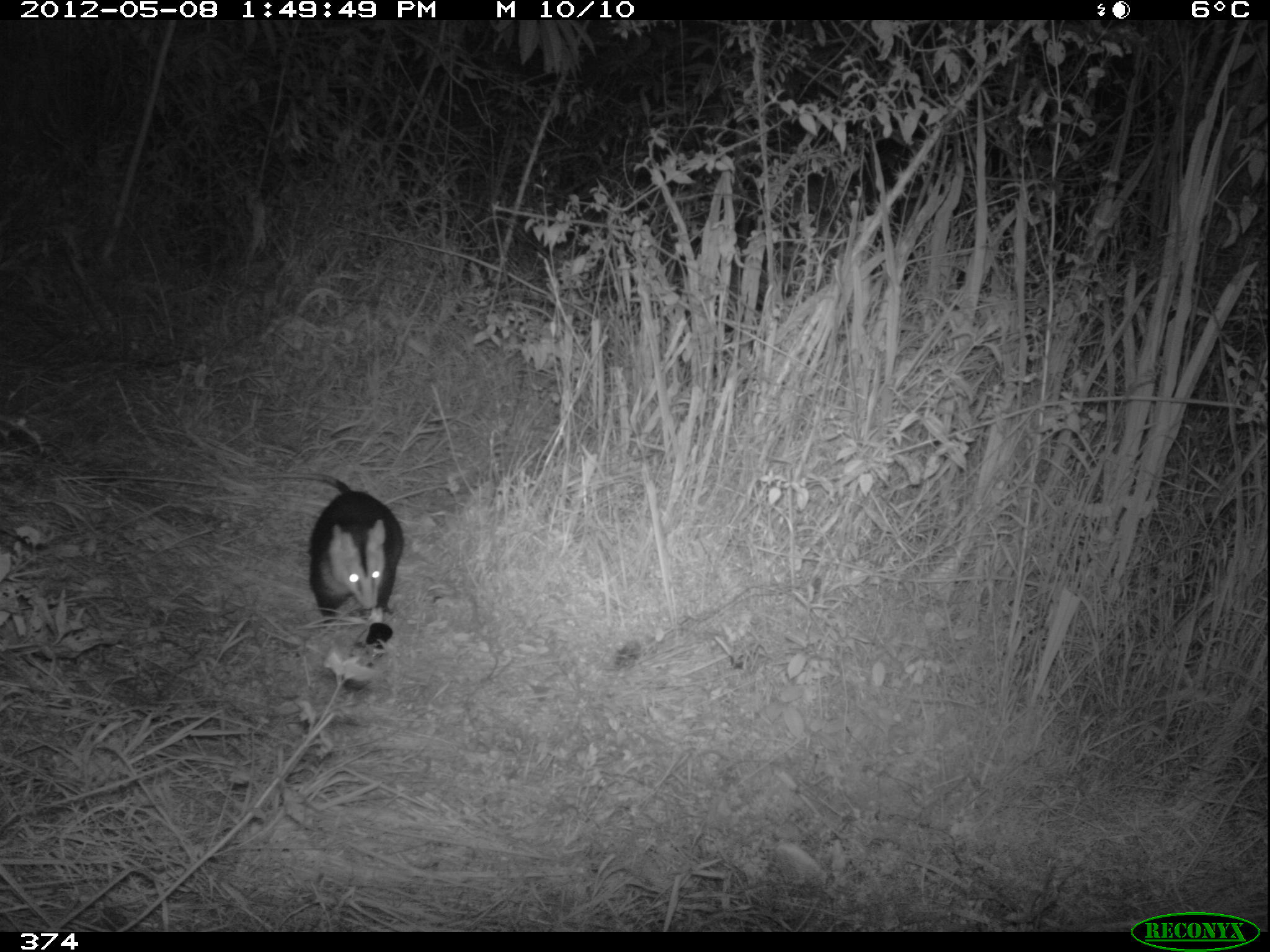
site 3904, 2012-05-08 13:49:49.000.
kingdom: Animalia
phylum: Chordata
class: Mammalia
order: Didelphimorphia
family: Didelphidae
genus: Didelphis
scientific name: Didelphis pernigra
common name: andean white-eared opossum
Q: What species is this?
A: Didelphis pernigra (andean white-eared opossum).